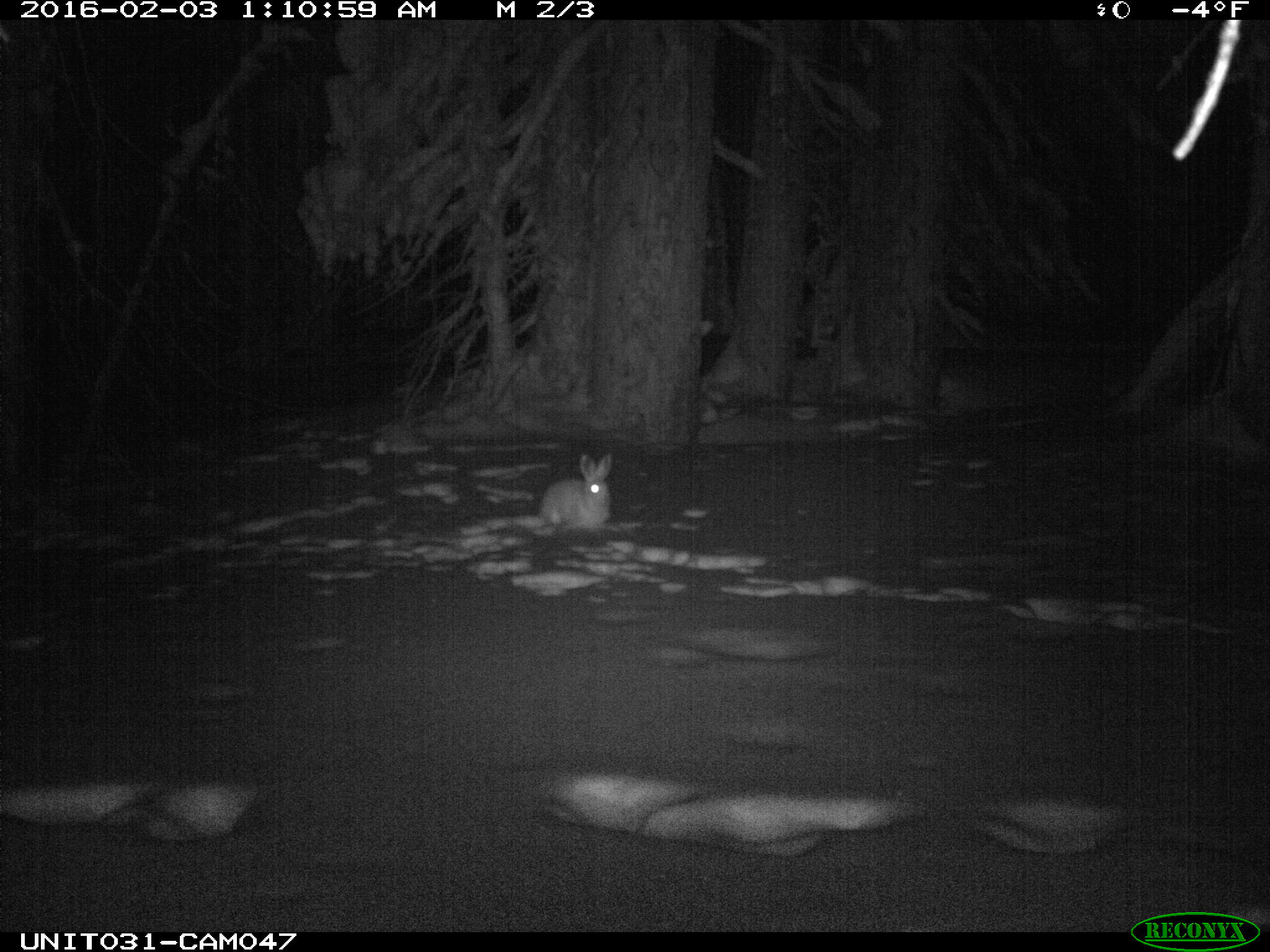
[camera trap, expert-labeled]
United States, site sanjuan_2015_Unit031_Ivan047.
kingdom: Animalia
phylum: Chordata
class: Mammalia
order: Lagomorpha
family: Leporidae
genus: Lepus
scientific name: Lepus americanus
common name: snowshoe hare